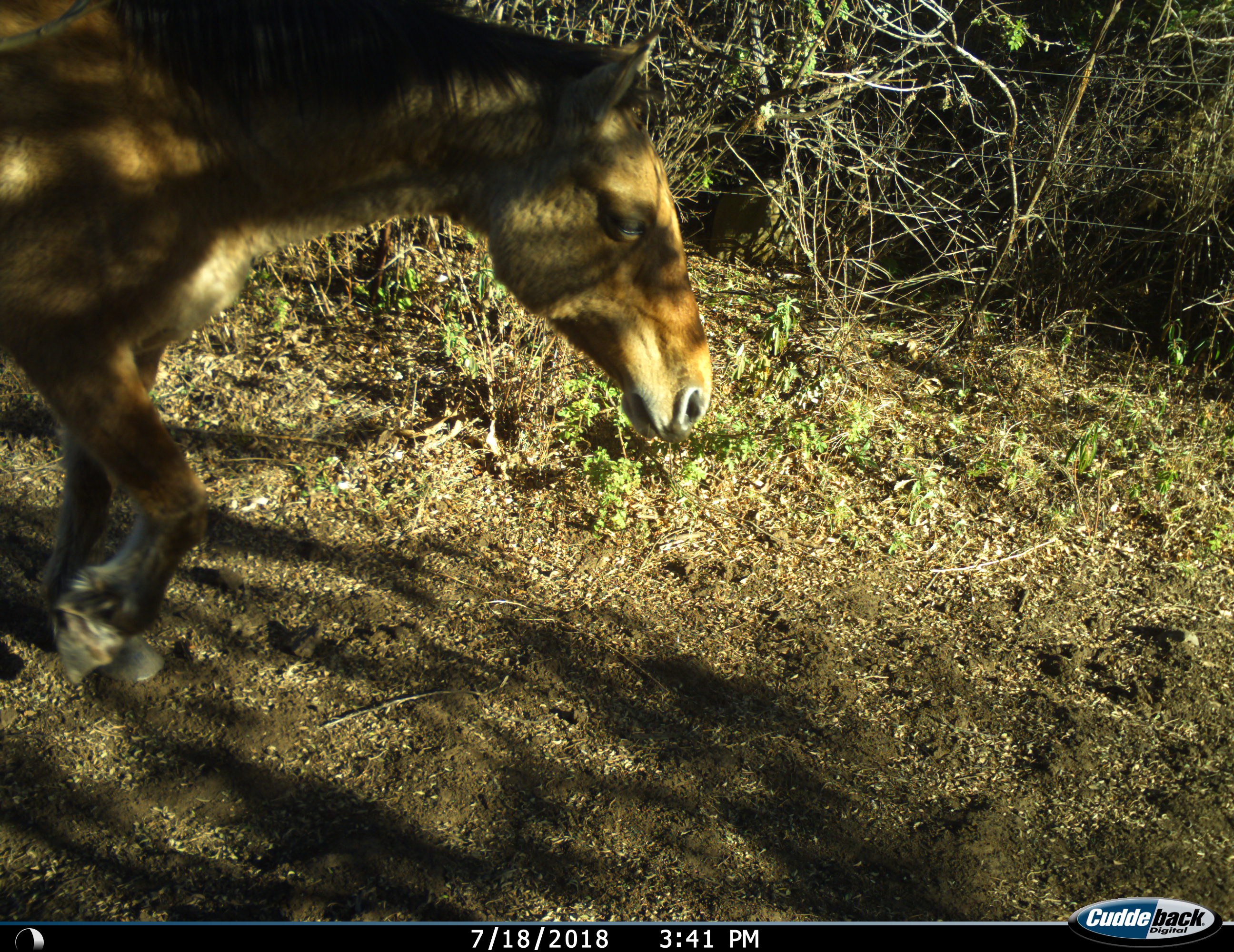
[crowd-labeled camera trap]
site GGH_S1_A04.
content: unidentified animal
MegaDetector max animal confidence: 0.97